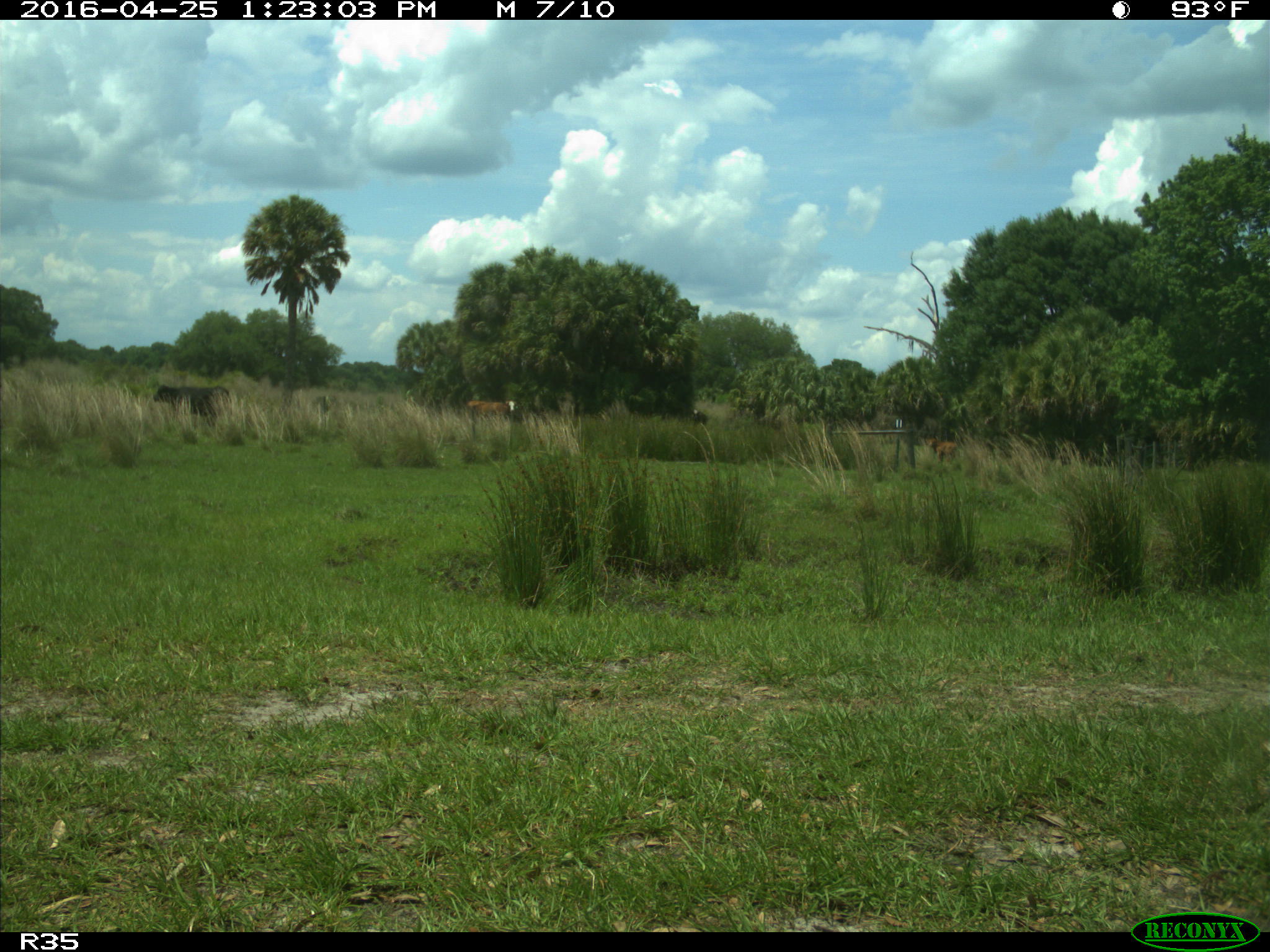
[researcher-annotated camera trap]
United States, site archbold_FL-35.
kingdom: Animalia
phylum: Chordata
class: Mammalia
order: Artiodactyla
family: Bovidae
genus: Bos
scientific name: Bos taurus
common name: domestic cow